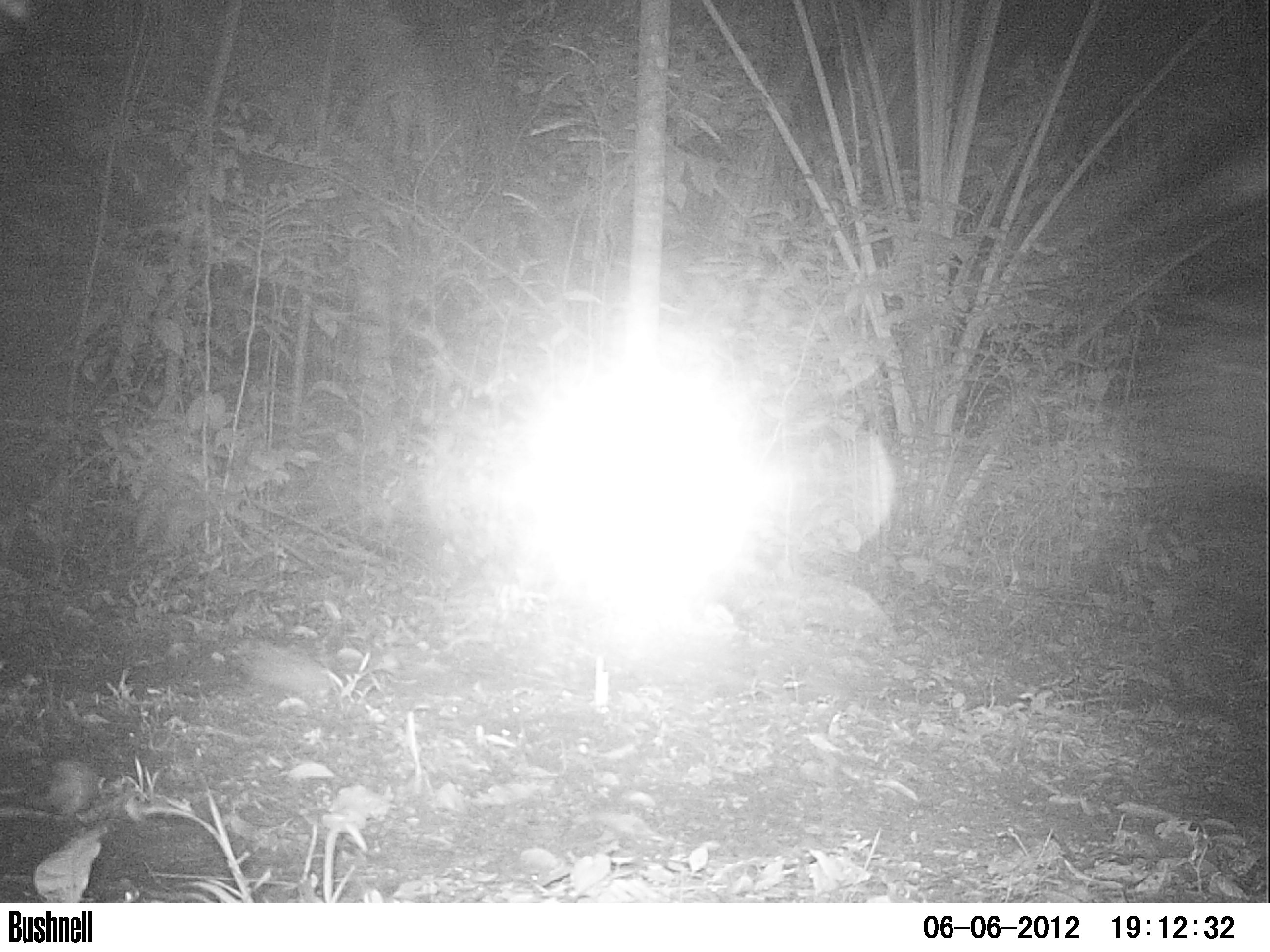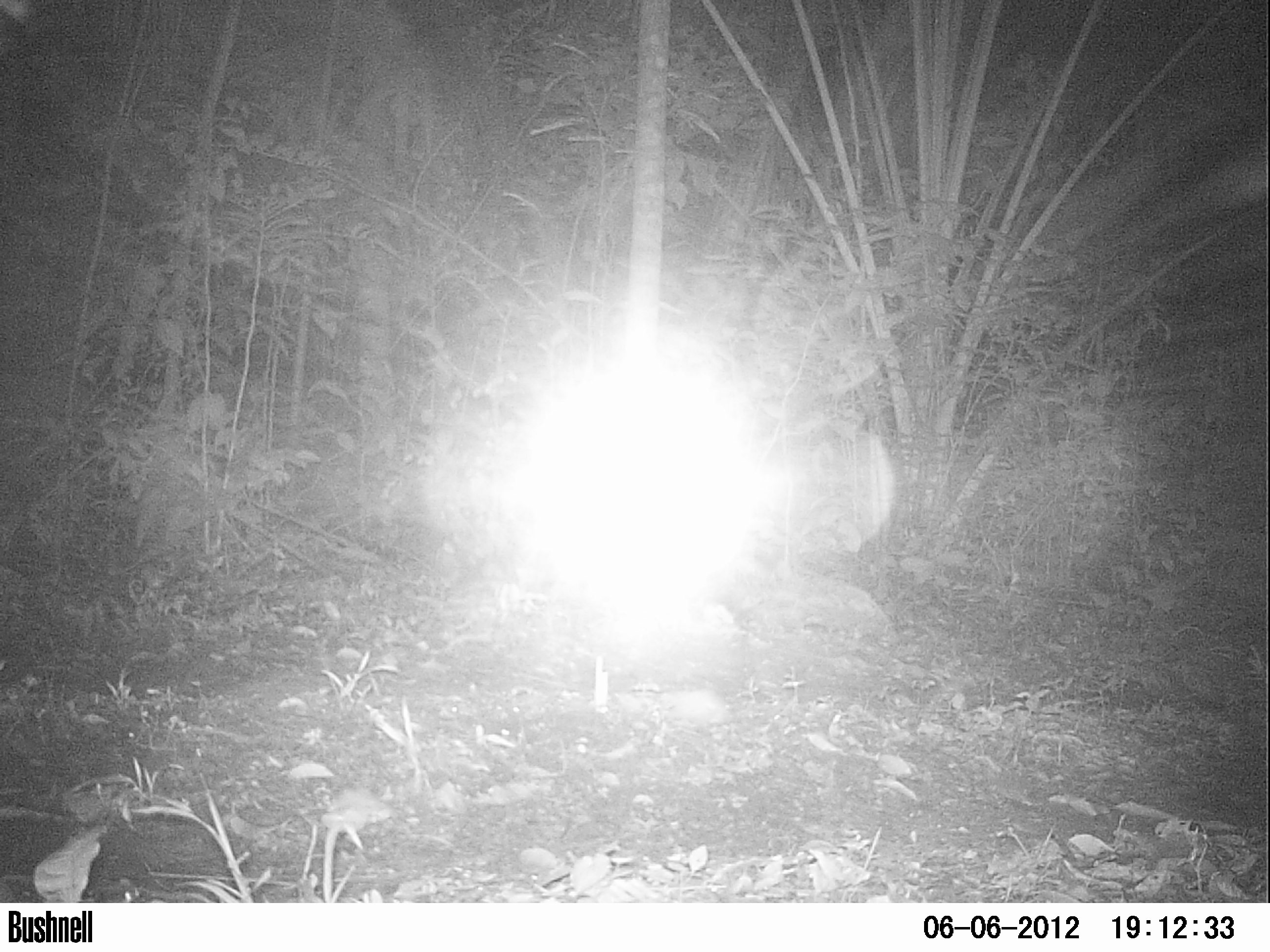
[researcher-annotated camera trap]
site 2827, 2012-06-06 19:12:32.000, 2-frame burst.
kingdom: Animalia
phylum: Chordata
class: Mammalia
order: Didelphimorphia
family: Didelphidae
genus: Didelphis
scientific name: Didelphis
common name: american opossums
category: didelphis sp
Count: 1.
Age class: adult.